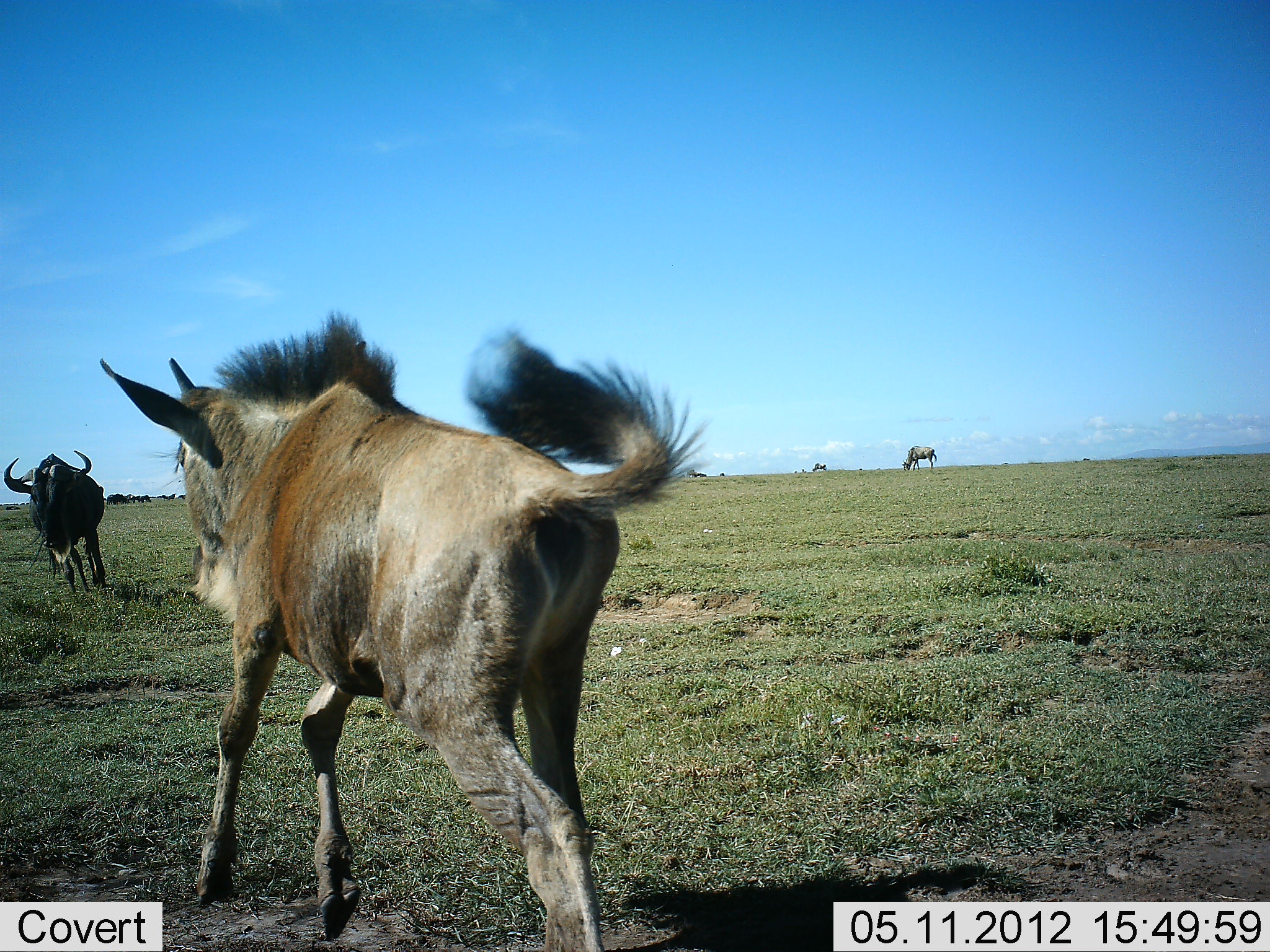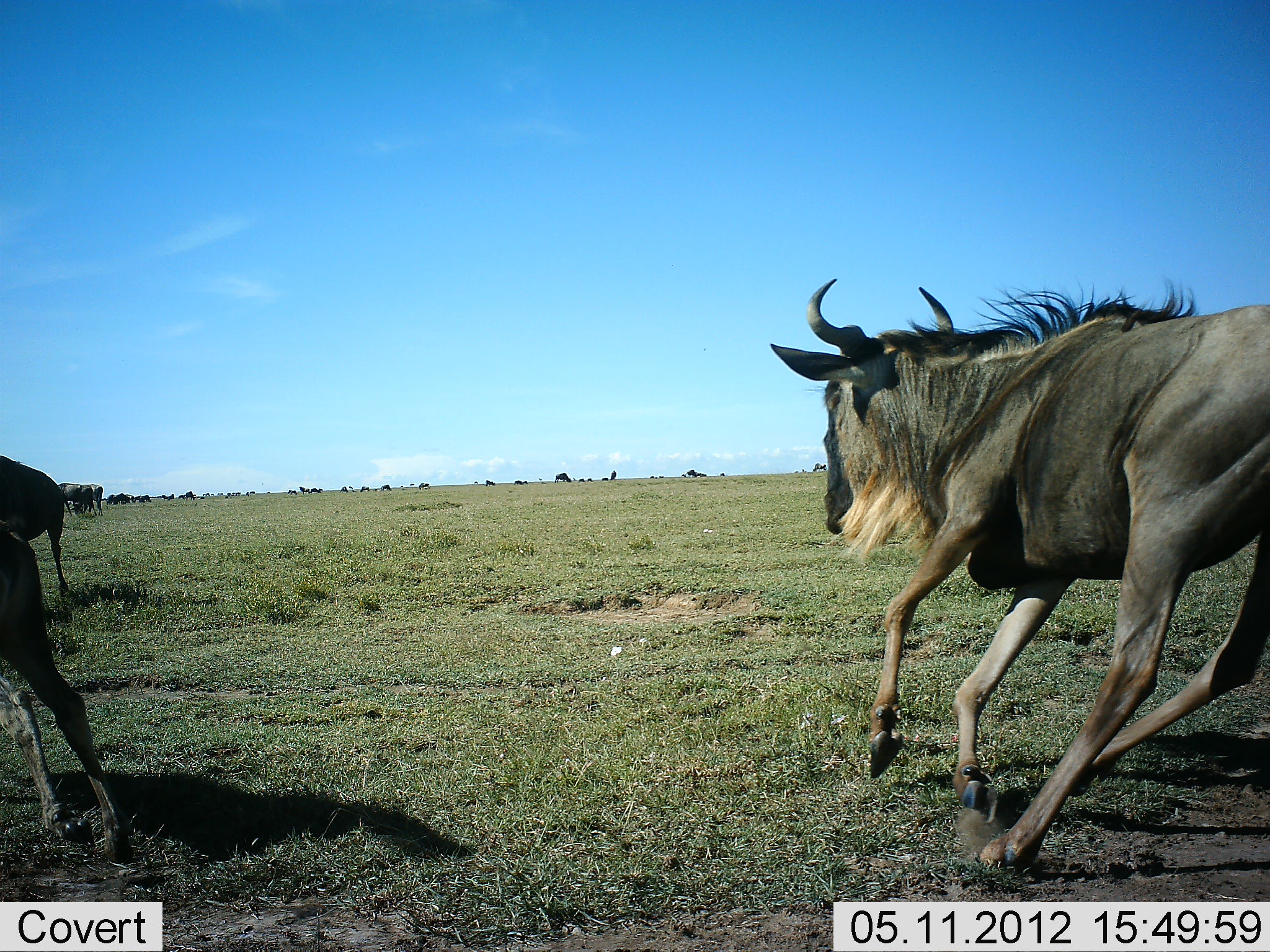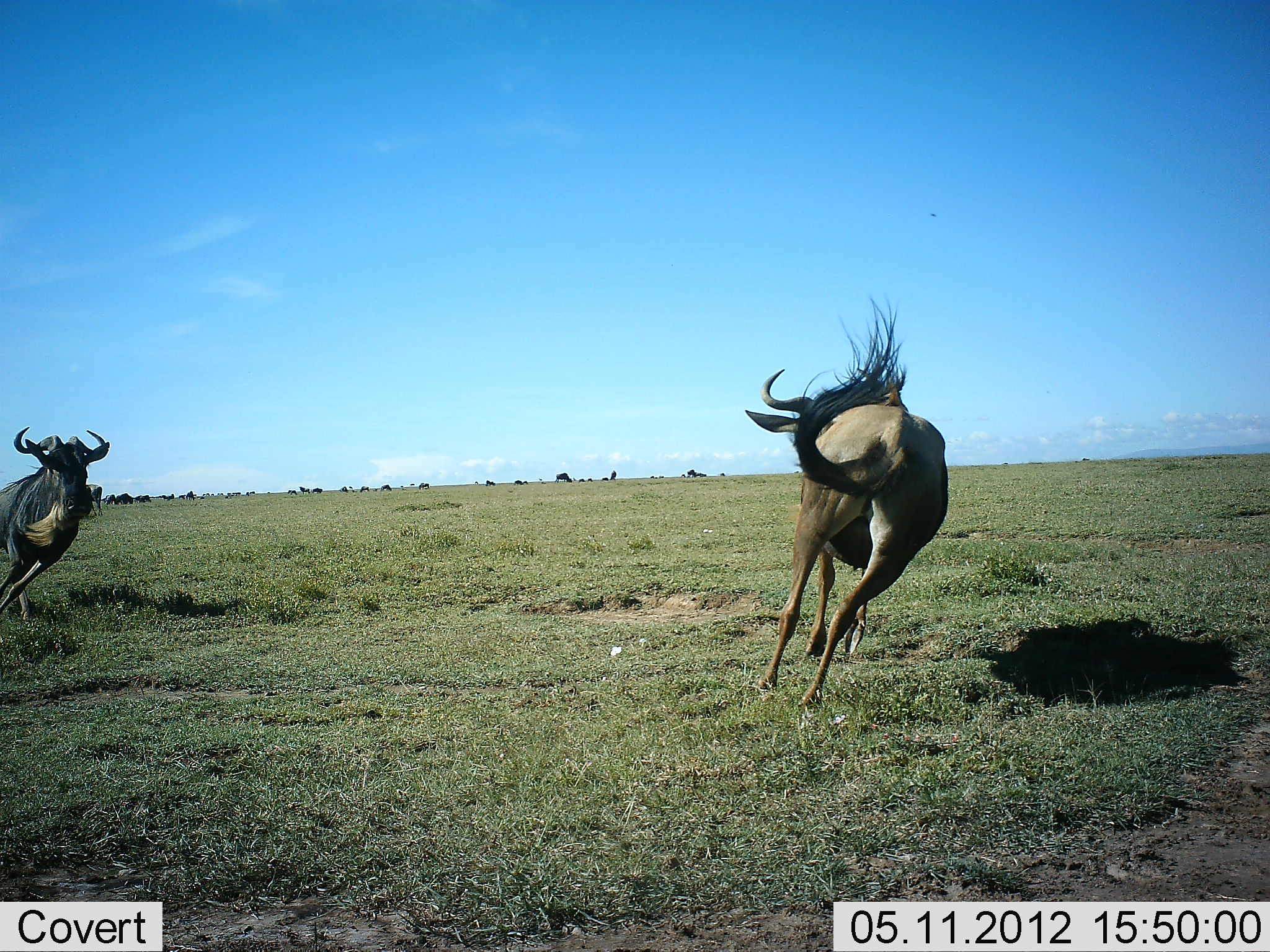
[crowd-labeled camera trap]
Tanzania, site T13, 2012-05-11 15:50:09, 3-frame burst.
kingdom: Animalia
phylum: Chordata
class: Mammalia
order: Artiodactyla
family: Bovidae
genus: Connochaetes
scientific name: Connochaetes taurinus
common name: blue wildebeest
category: wildebeest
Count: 11-50.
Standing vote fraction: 40%.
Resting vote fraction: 0%.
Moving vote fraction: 100%.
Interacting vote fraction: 30%.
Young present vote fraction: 20%.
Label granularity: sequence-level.